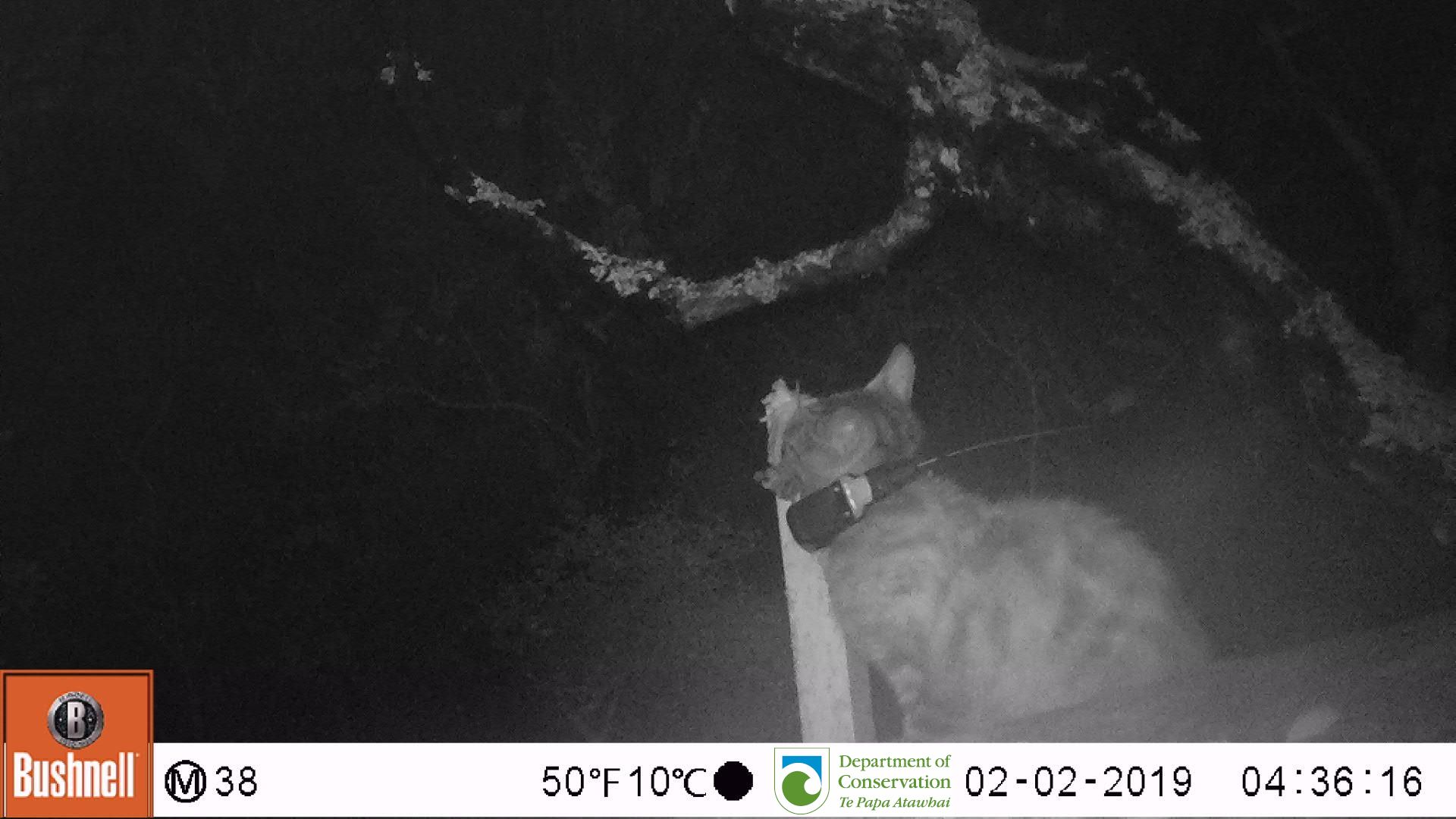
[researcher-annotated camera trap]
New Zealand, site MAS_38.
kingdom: Animalia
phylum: Chordata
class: Mammalia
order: Carnivora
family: Felidae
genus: Felis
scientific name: Felis catus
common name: domestic cat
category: cat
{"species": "cat (domestic cat) (Felis catus)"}